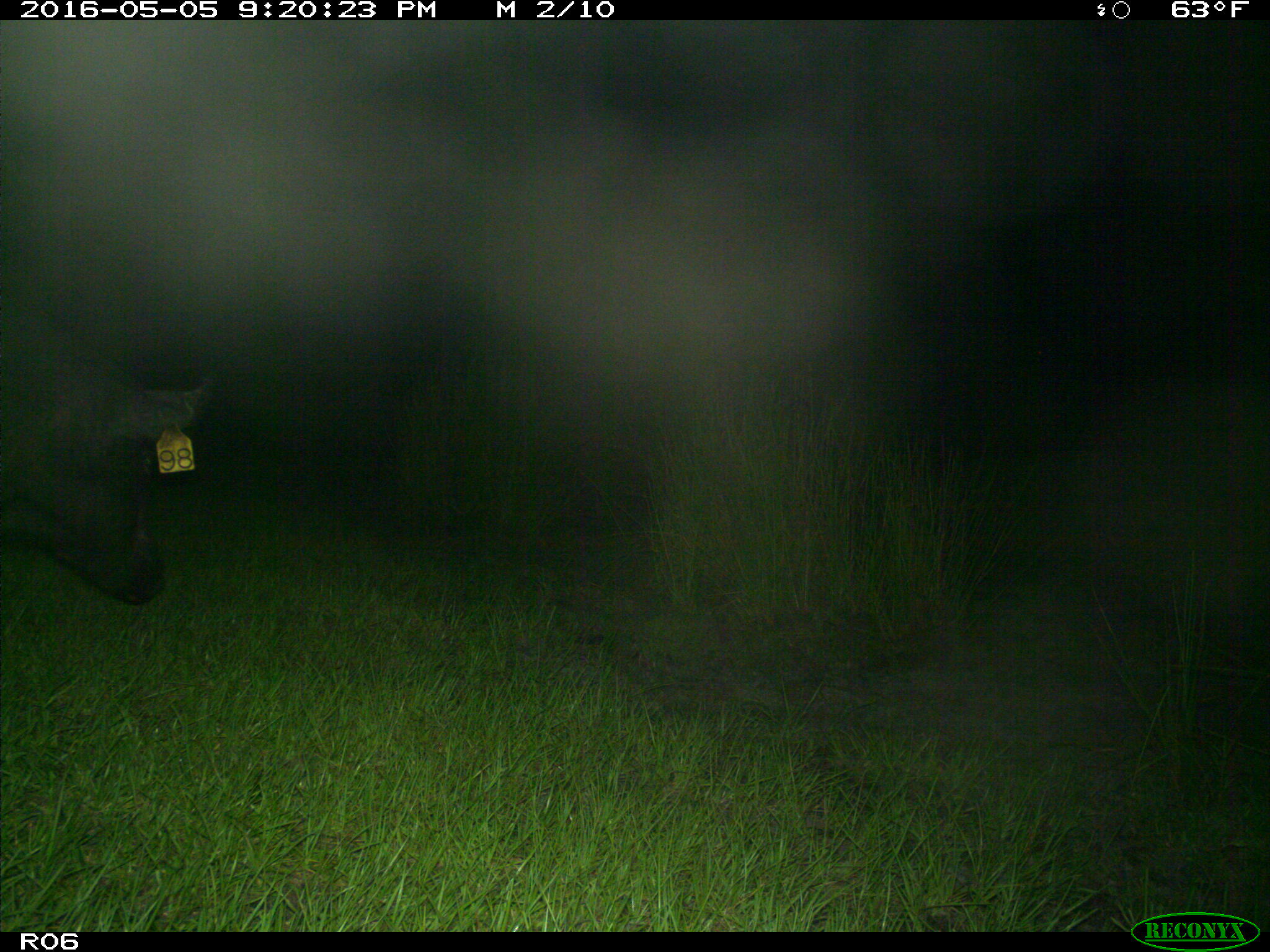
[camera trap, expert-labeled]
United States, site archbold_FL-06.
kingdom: Animalia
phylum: Chordata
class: Mammalia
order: Artiodactyla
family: Suidae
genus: Sus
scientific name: Sus scrofa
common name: wild boar